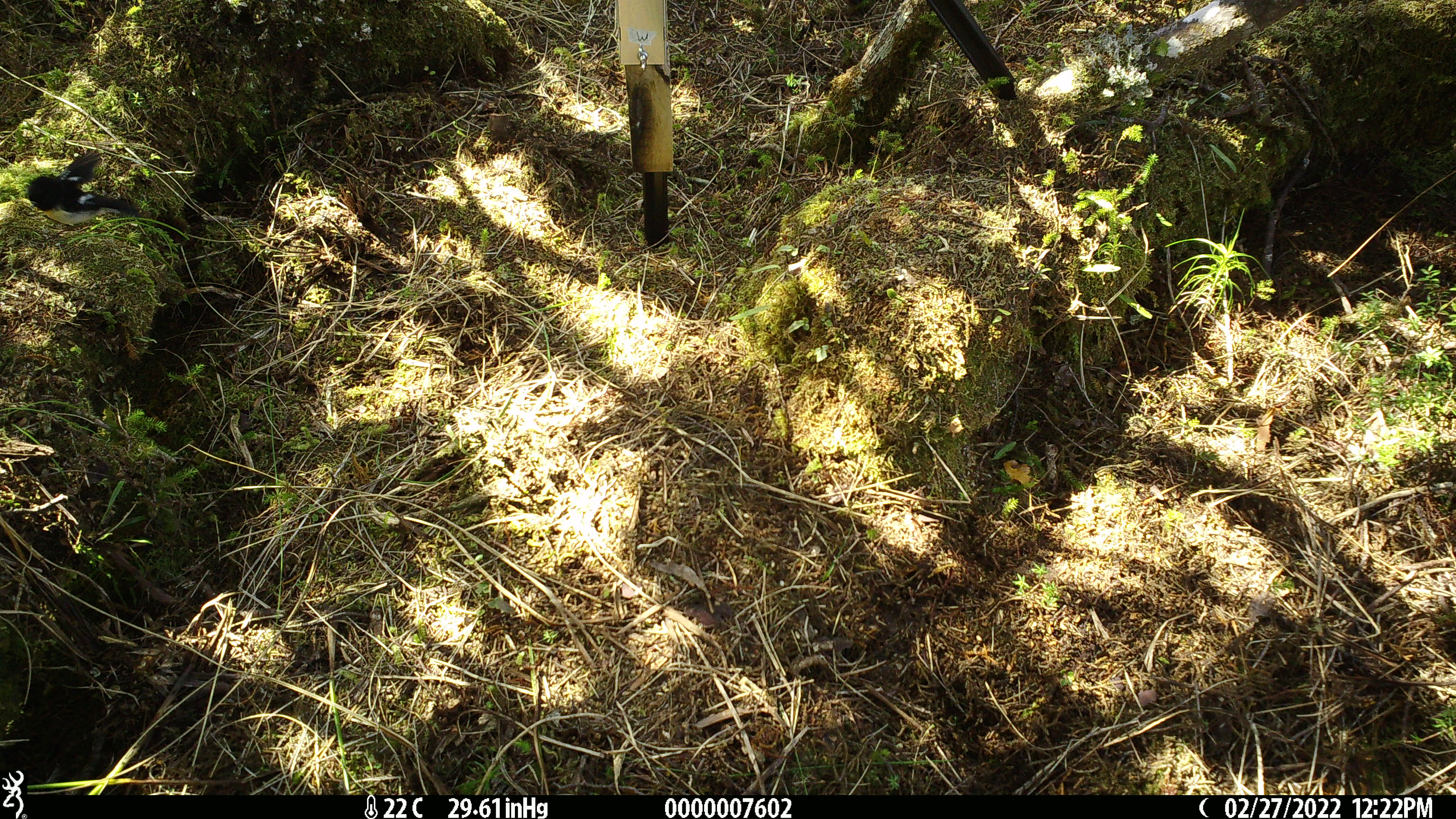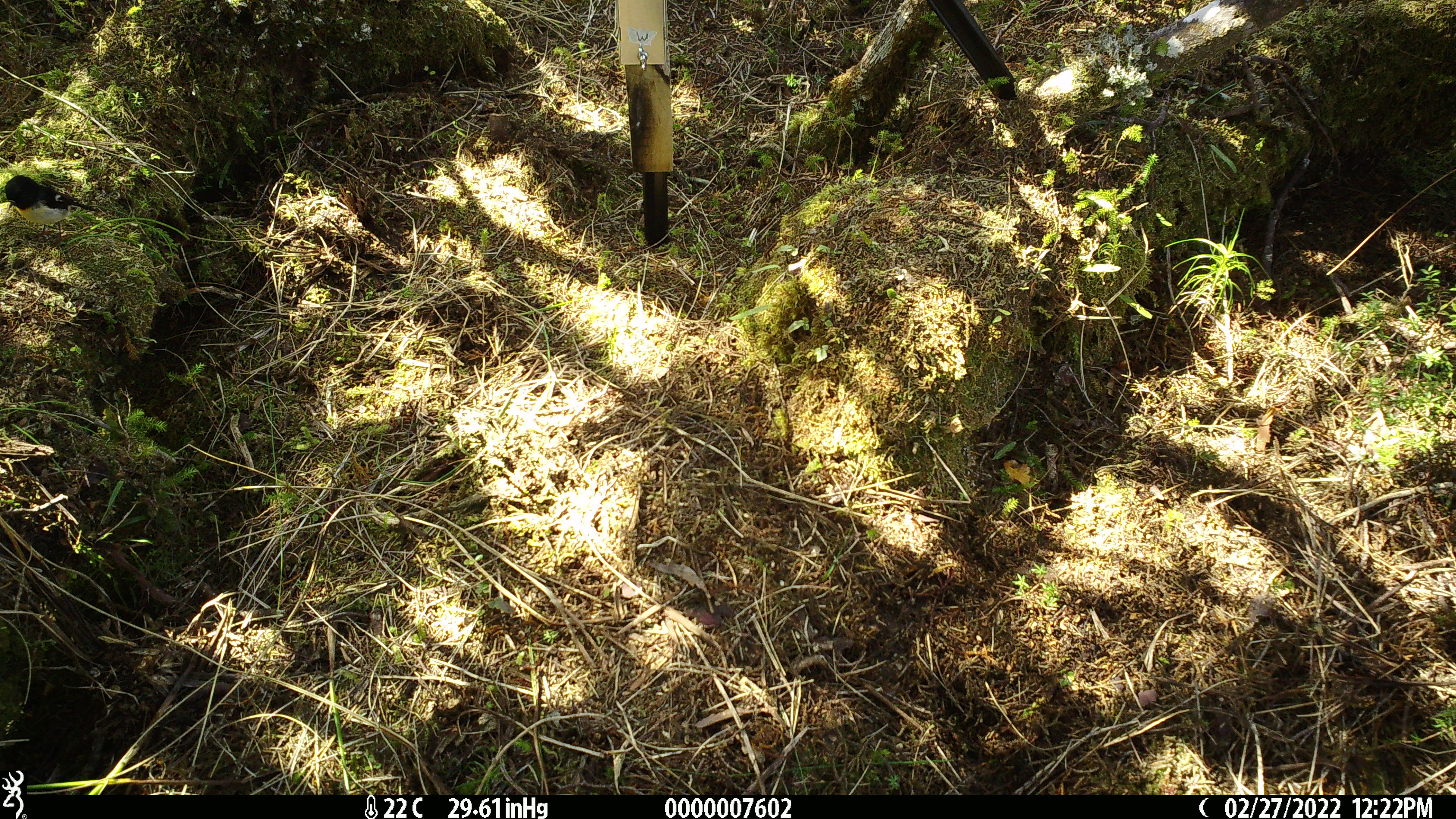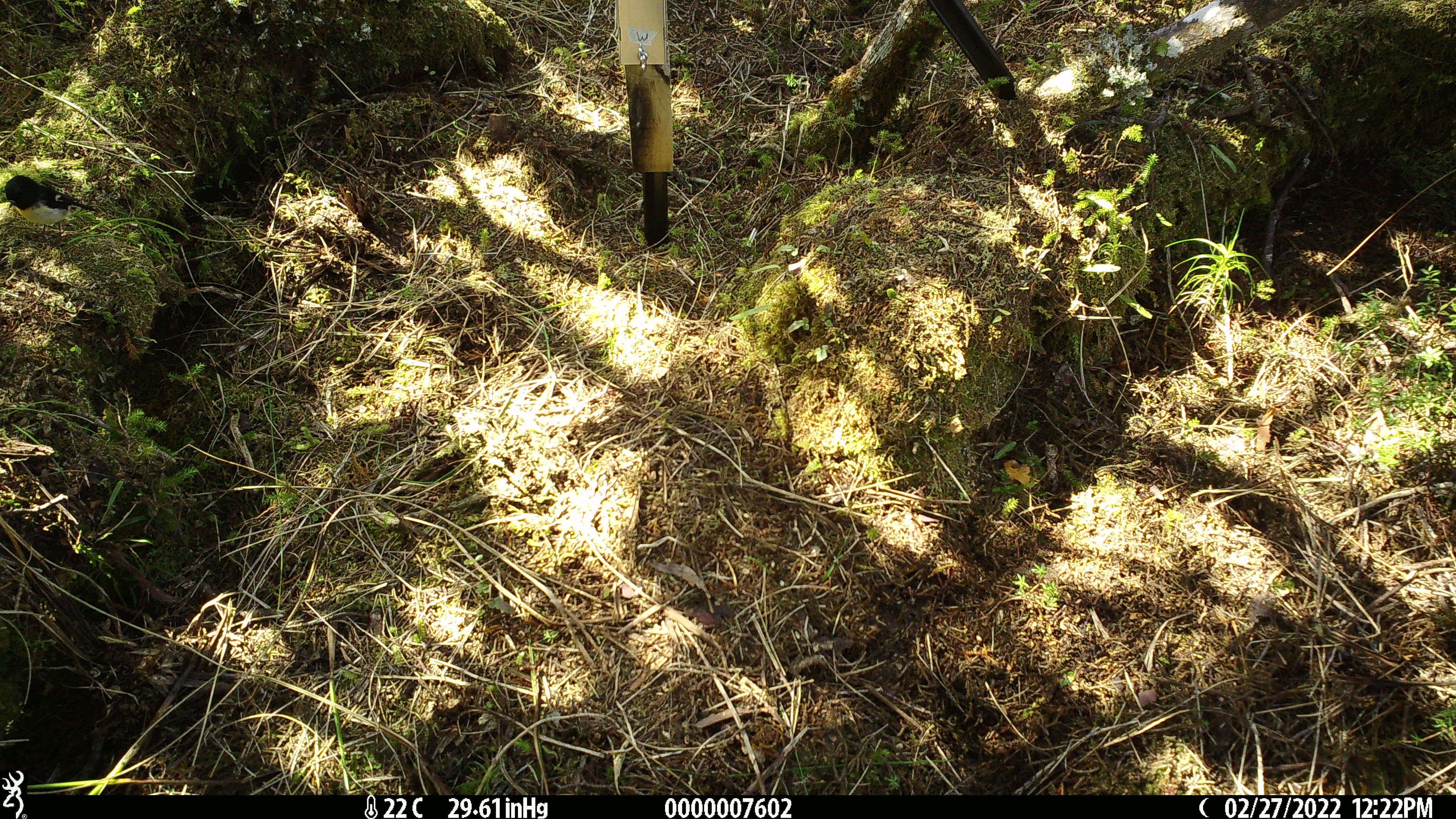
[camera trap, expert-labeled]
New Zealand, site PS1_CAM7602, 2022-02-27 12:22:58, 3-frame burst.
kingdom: Animalia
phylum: Chordata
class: Aves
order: Passeriformes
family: Petroicidae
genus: Petroica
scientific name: Petroica macrocephala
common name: tomtit